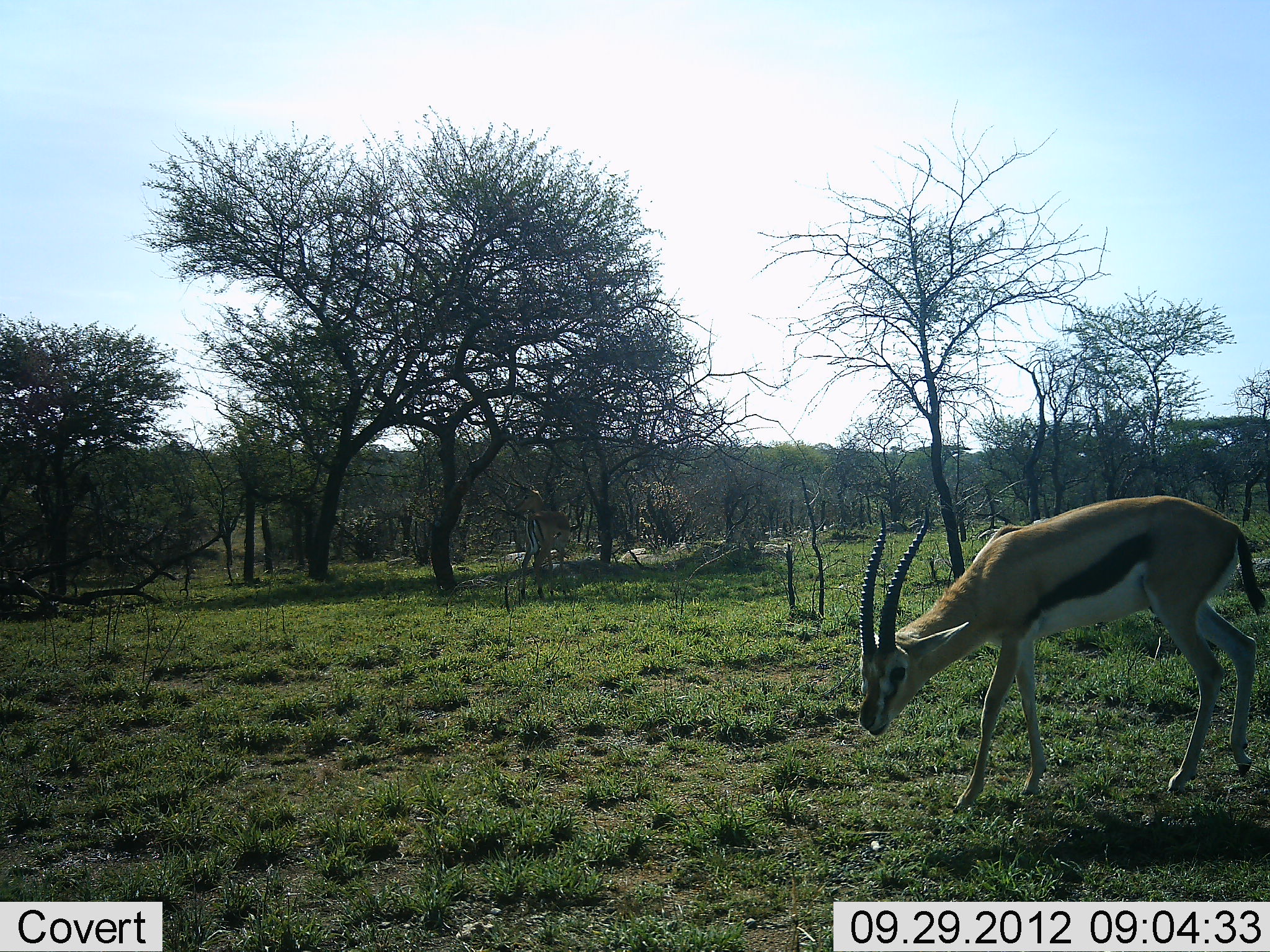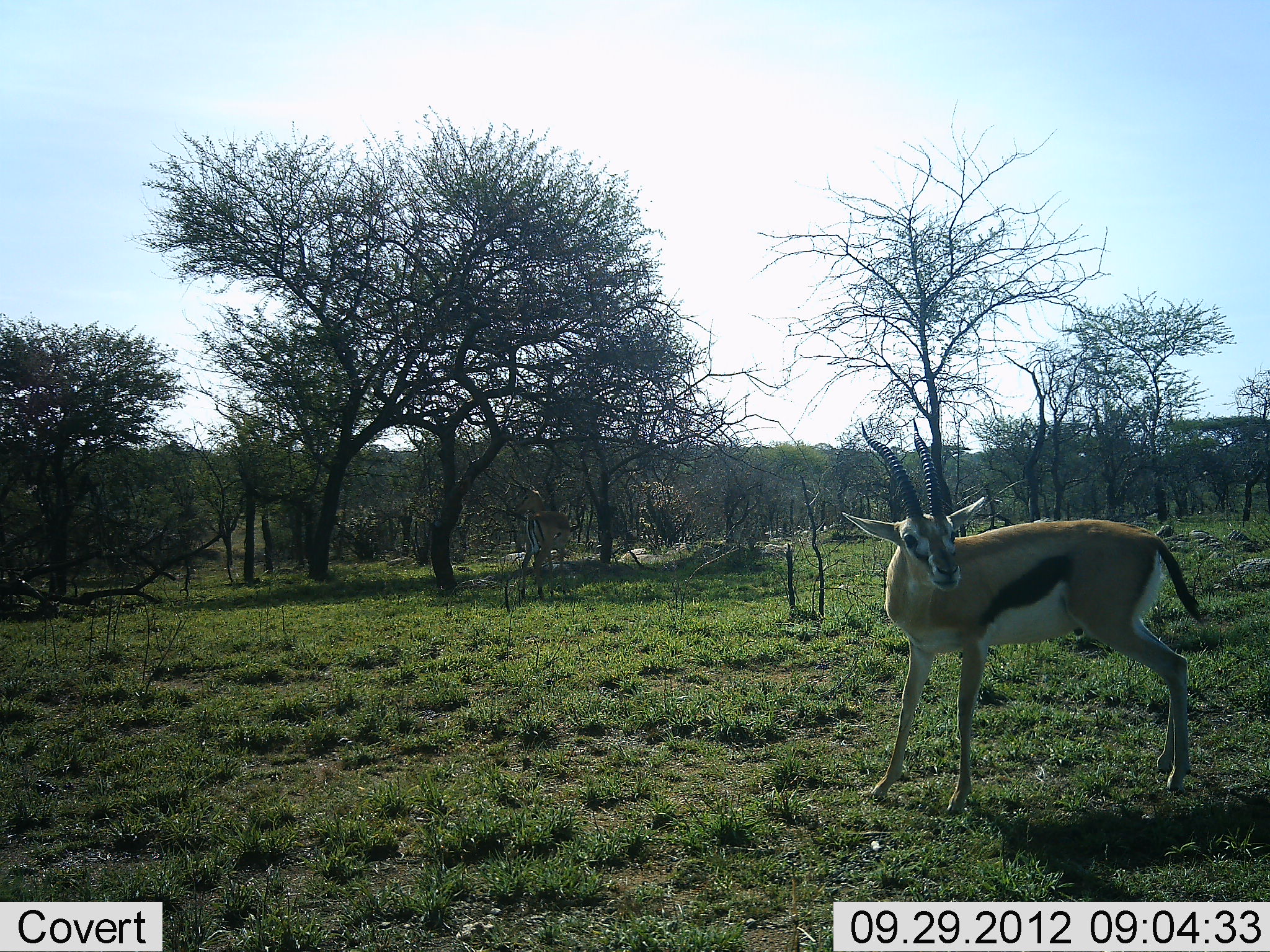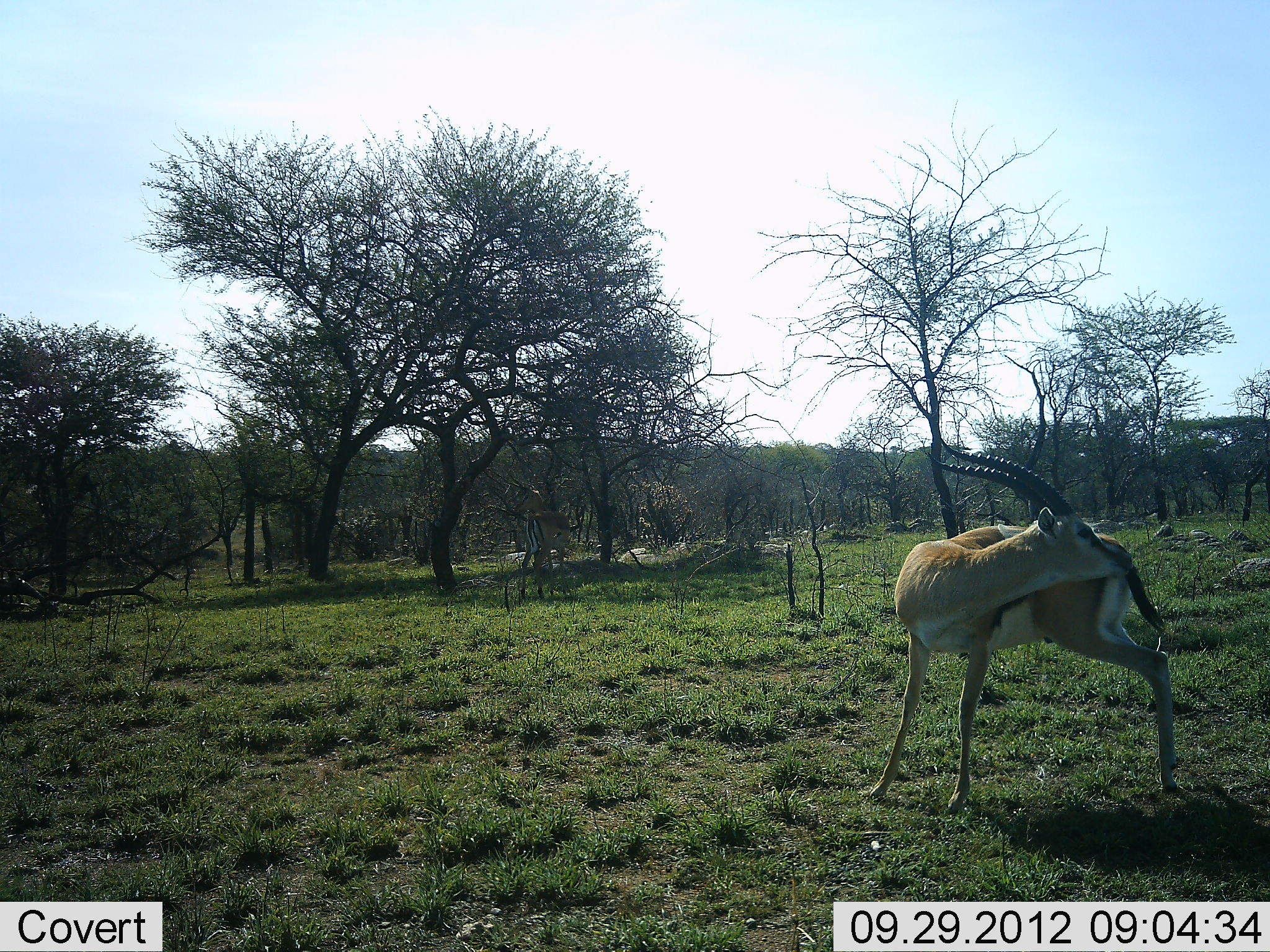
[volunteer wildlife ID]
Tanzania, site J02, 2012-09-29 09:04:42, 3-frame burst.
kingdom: Animalia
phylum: Chordata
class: Mammalia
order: Artiodactyla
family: Bovidae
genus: Eudorcas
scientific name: Eudorcas thomsonii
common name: thomson's gazelle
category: gazellethomsons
Gazellethomsons (thomson's gazelle) (Eudorcas thomsonii), count 1. Behavior (volunteer vote fractions): standing 70%, resting 0%, moving 10%, interacting 0%. Young present (vote fraction): 0%. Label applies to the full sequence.